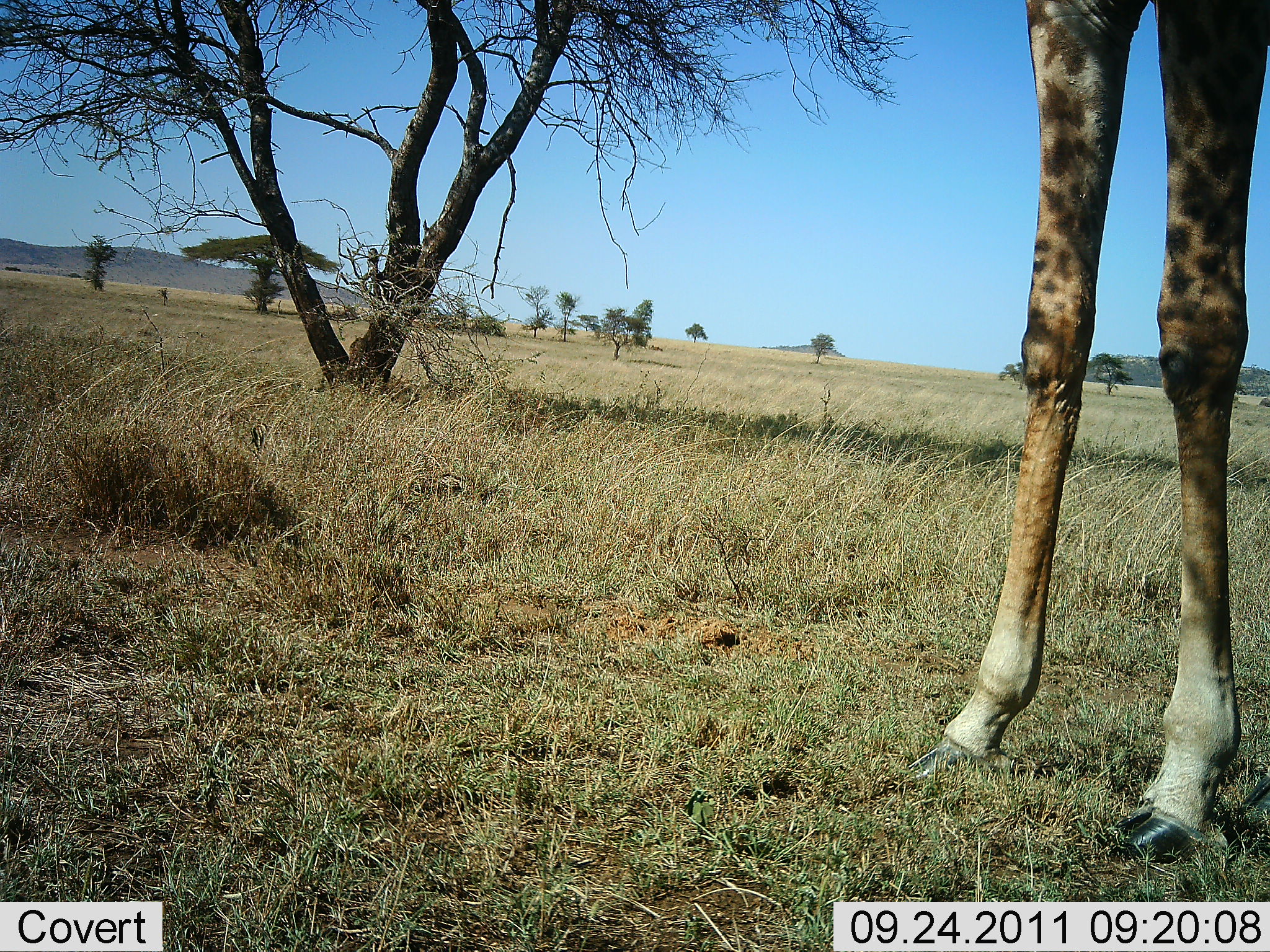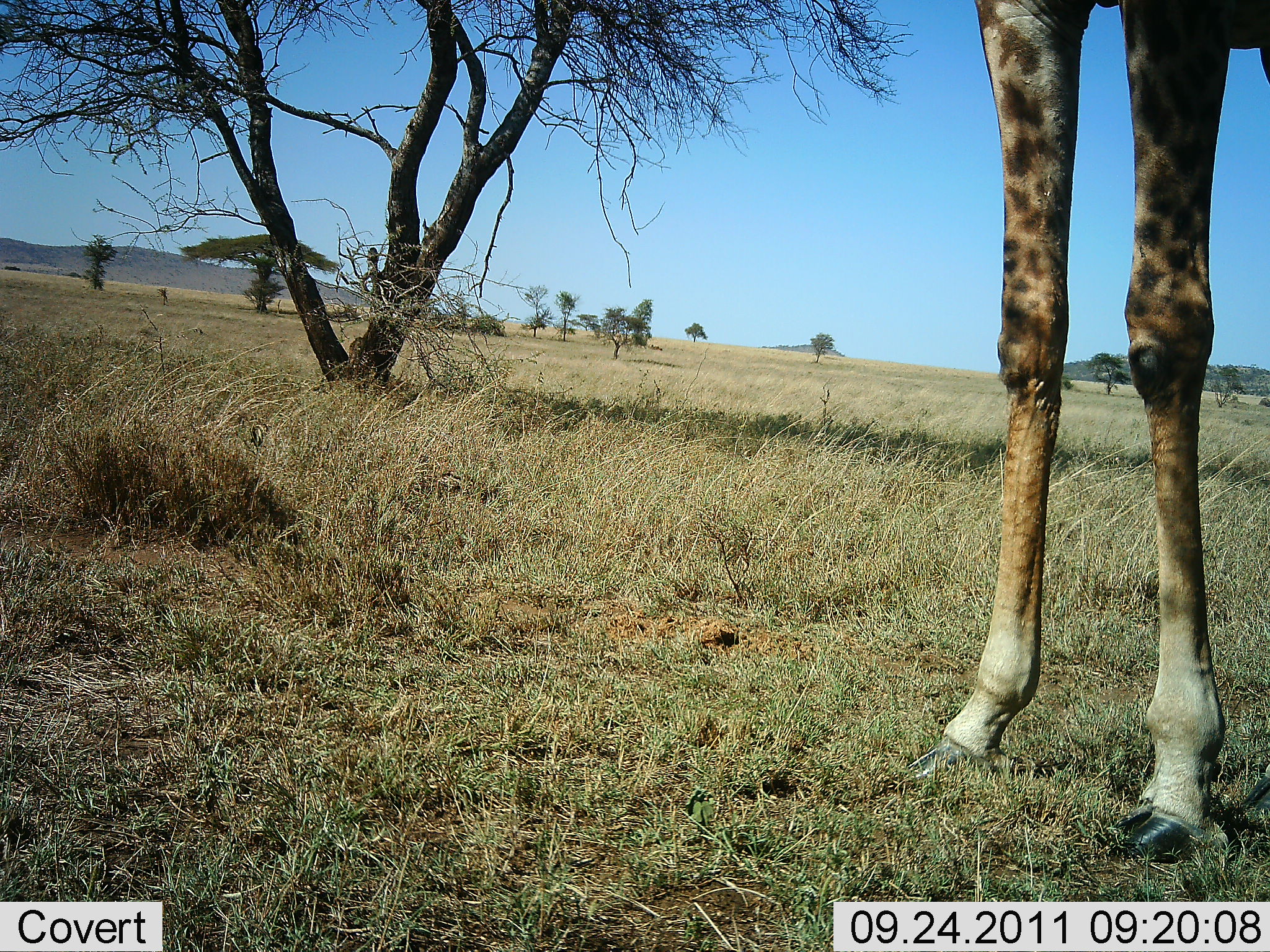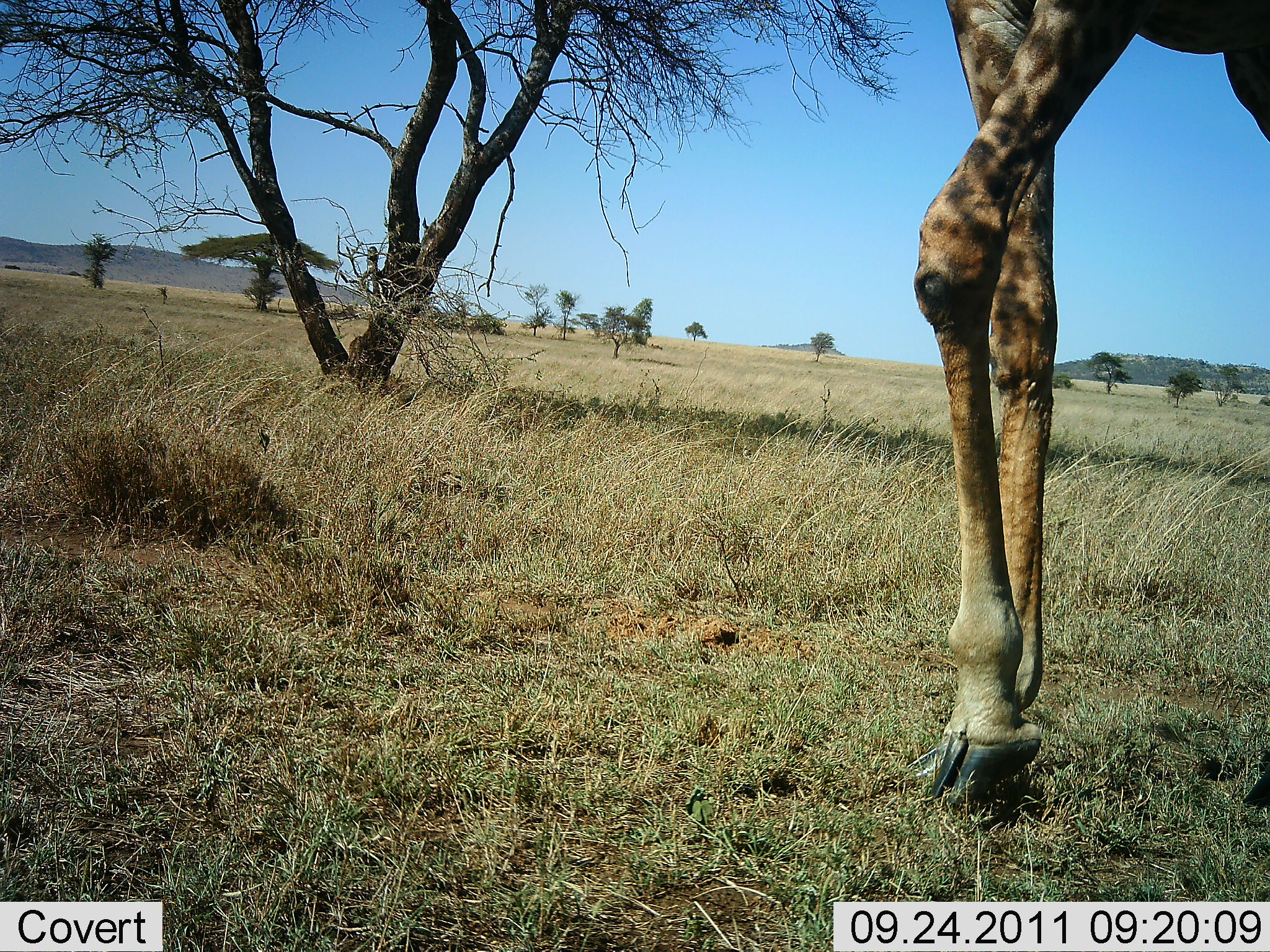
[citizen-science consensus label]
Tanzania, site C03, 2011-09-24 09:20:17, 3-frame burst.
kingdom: Animalia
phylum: Chordata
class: Mammalia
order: Artiodactyla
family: Giraffidae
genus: Giraffa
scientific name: Giraffa camelopardalis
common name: giraffe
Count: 1.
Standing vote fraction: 62%.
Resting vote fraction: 0%.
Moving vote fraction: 50%.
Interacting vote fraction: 0%.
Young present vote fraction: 0%.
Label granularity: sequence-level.